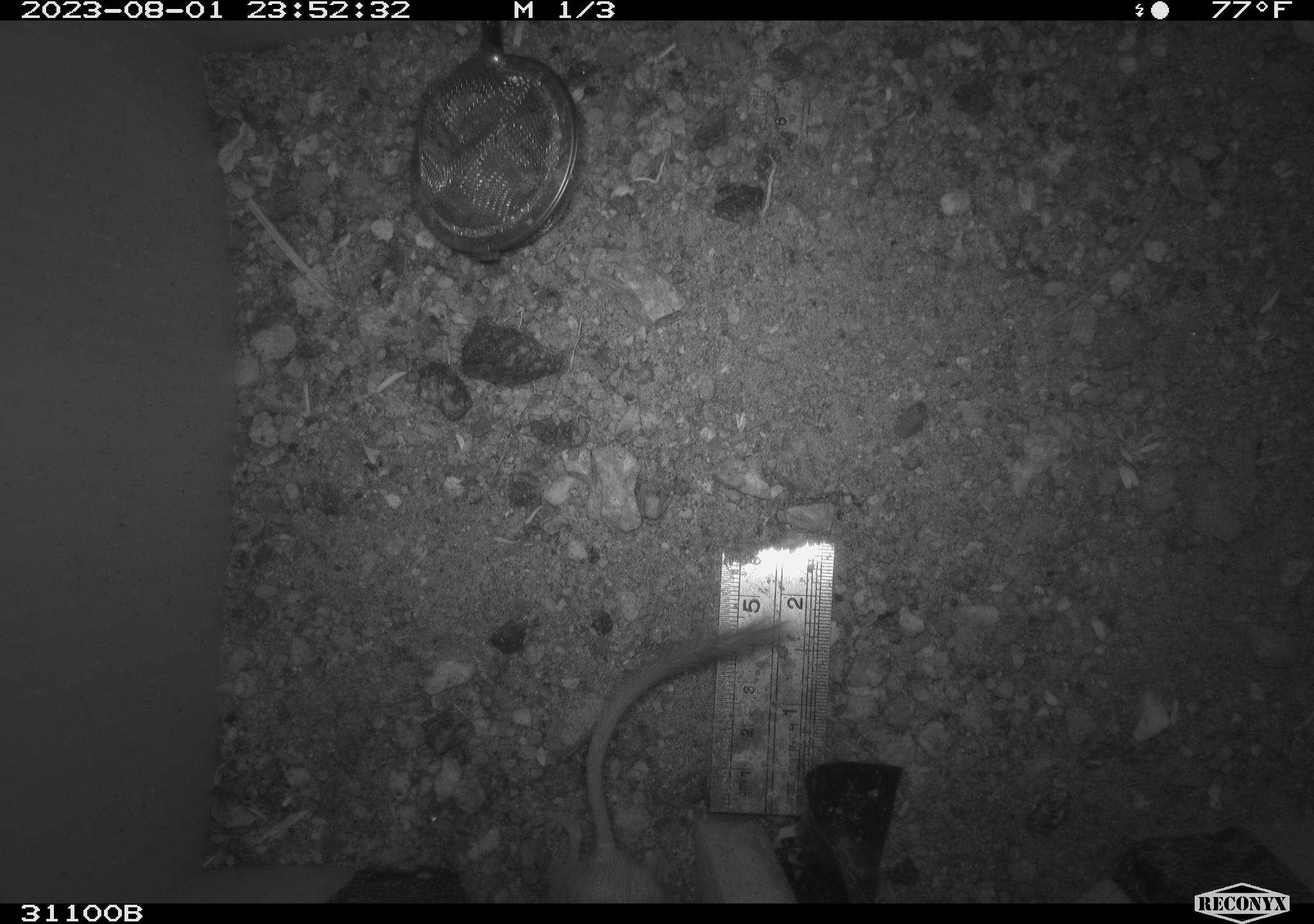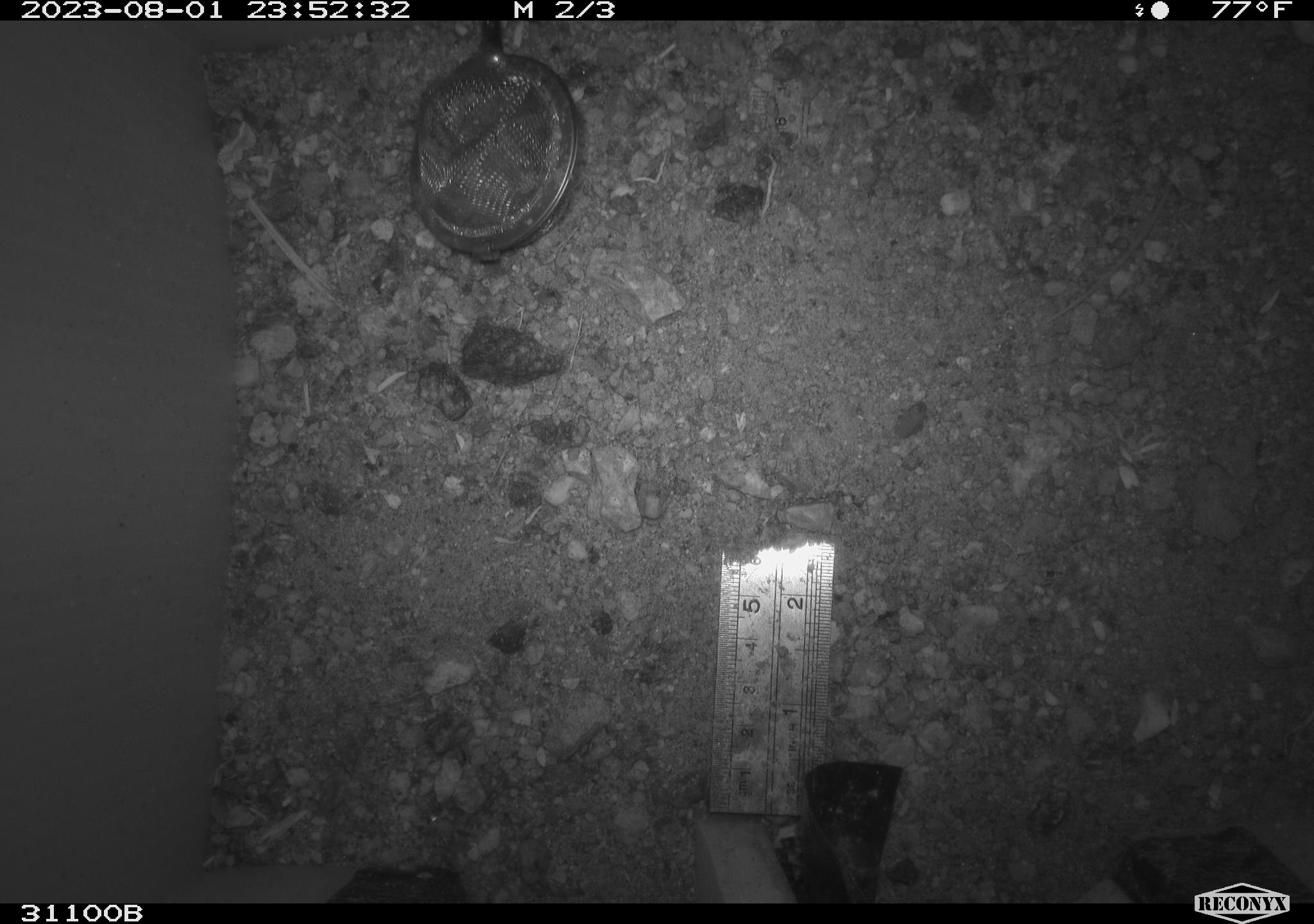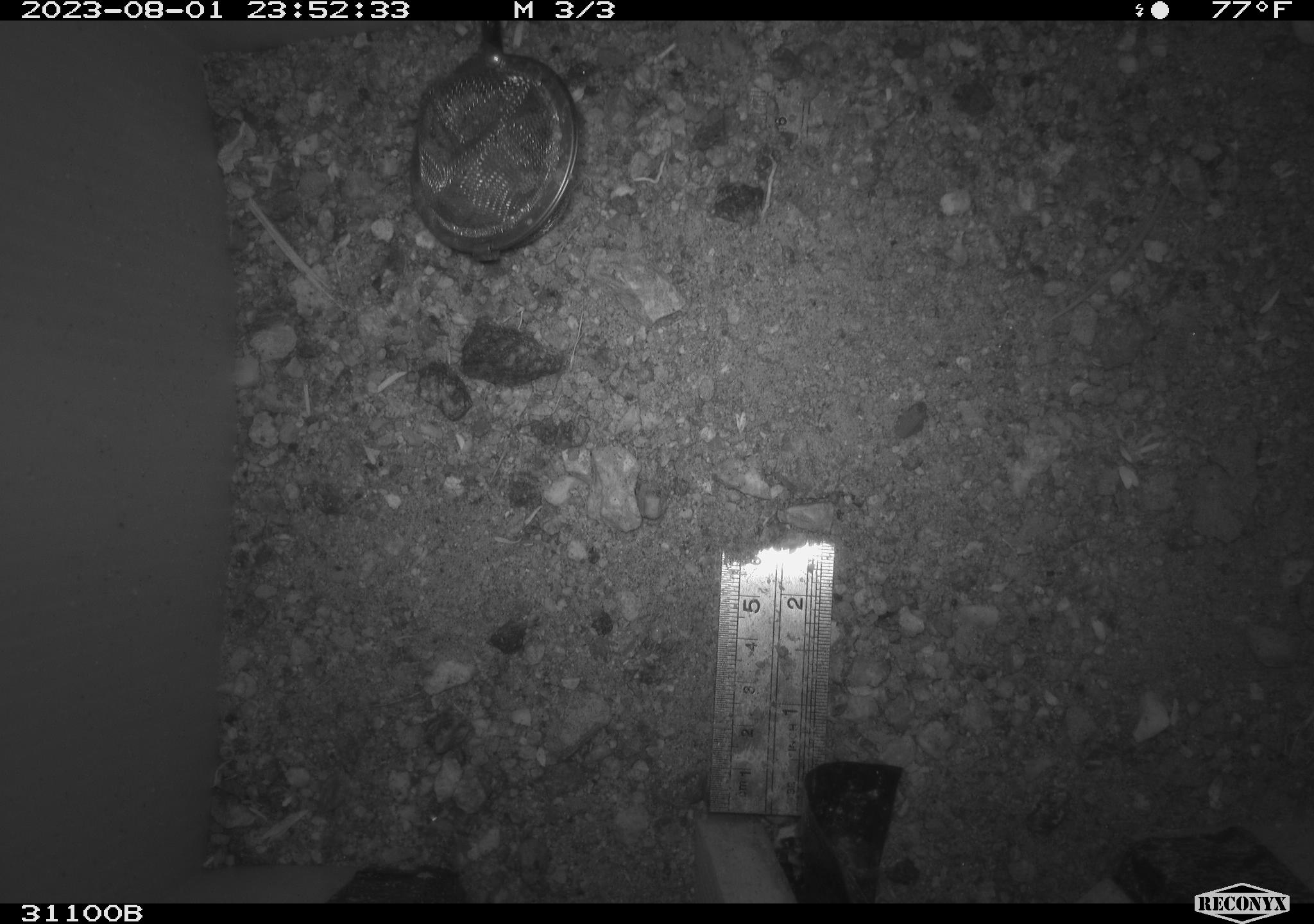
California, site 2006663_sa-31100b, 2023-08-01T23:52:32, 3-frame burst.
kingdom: Animalia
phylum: Chordata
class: Mammalia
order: Rodentia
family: Heteromyidae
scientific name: Heteromyidae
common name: kangaroo rats and pocket mice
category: heteromyidae family